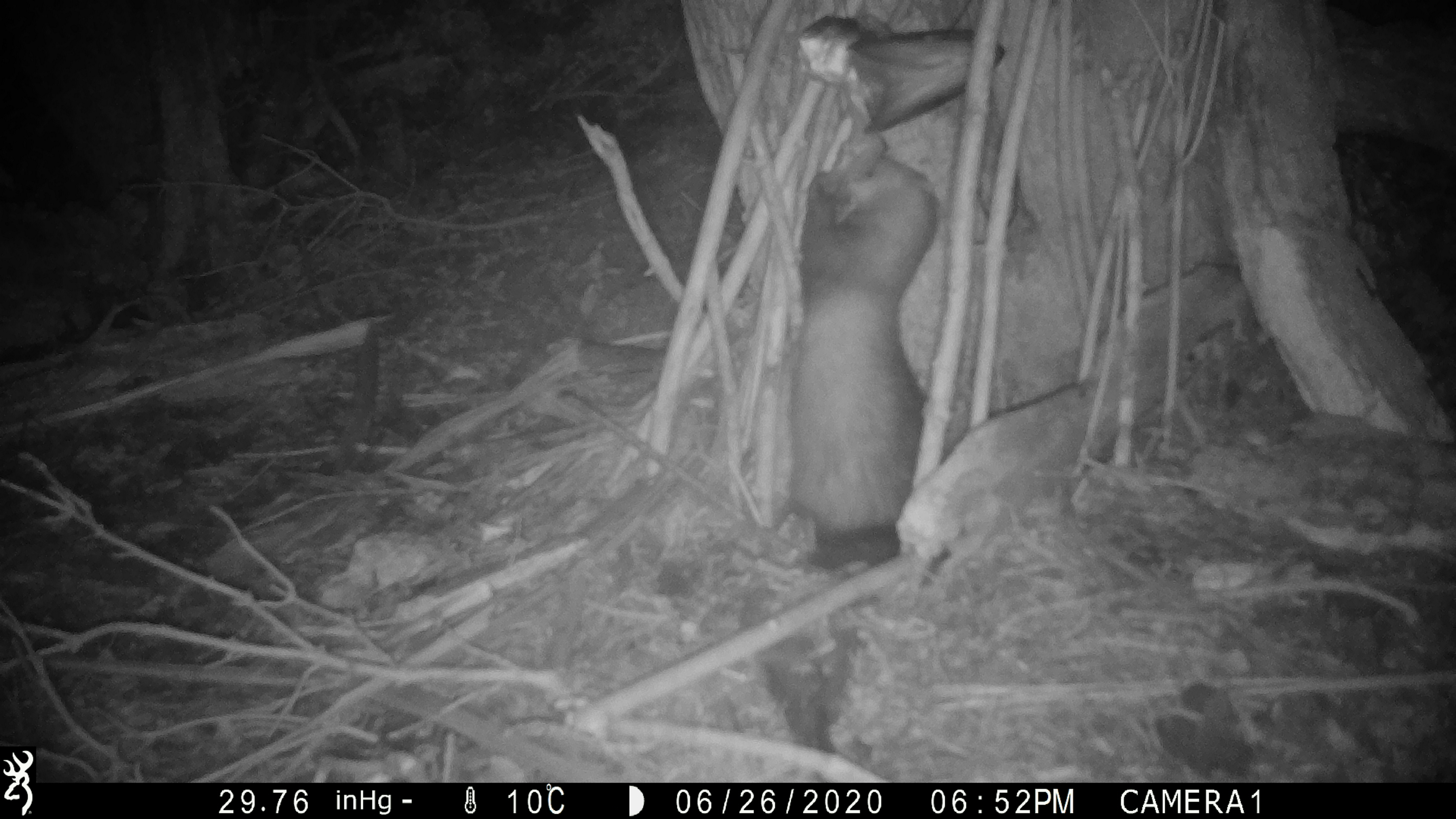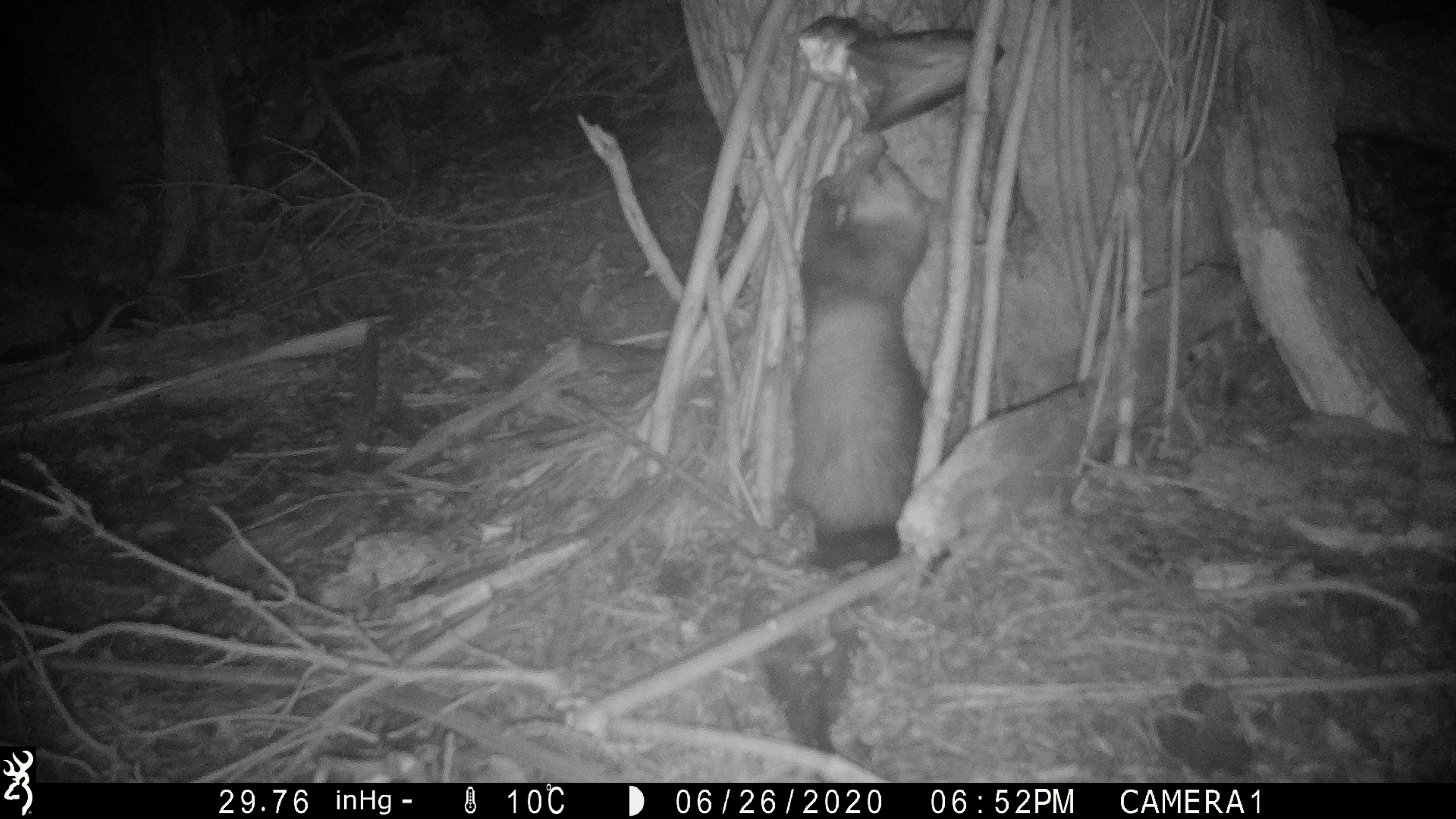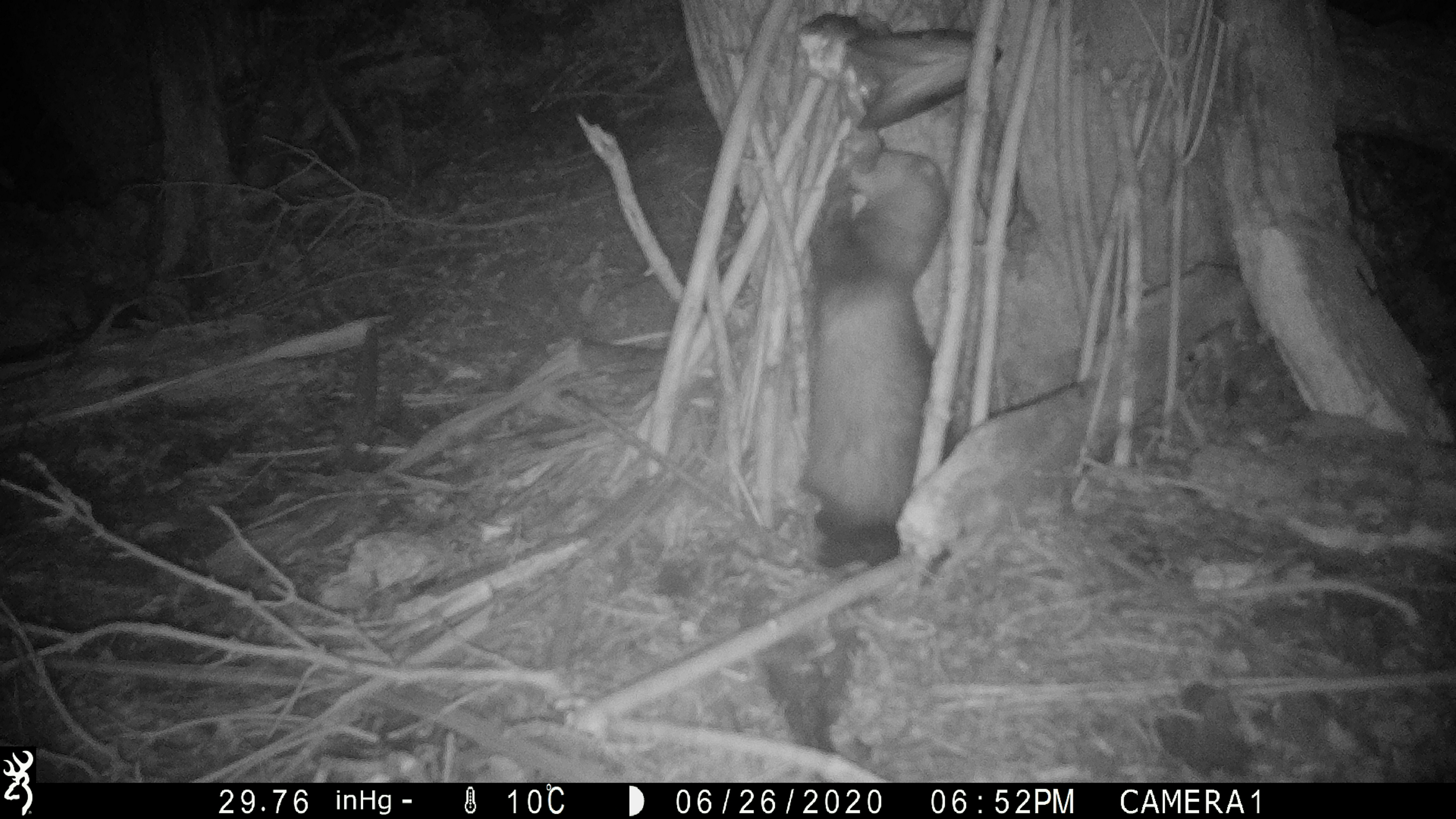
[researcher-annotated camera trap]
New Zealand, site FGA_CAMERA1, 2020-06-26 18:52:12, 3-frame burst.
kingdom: Animalia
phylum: Chordata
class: Mammalia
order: Carnivora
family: Mustelidae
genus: Mustela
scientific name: Mustela furo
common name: ferret